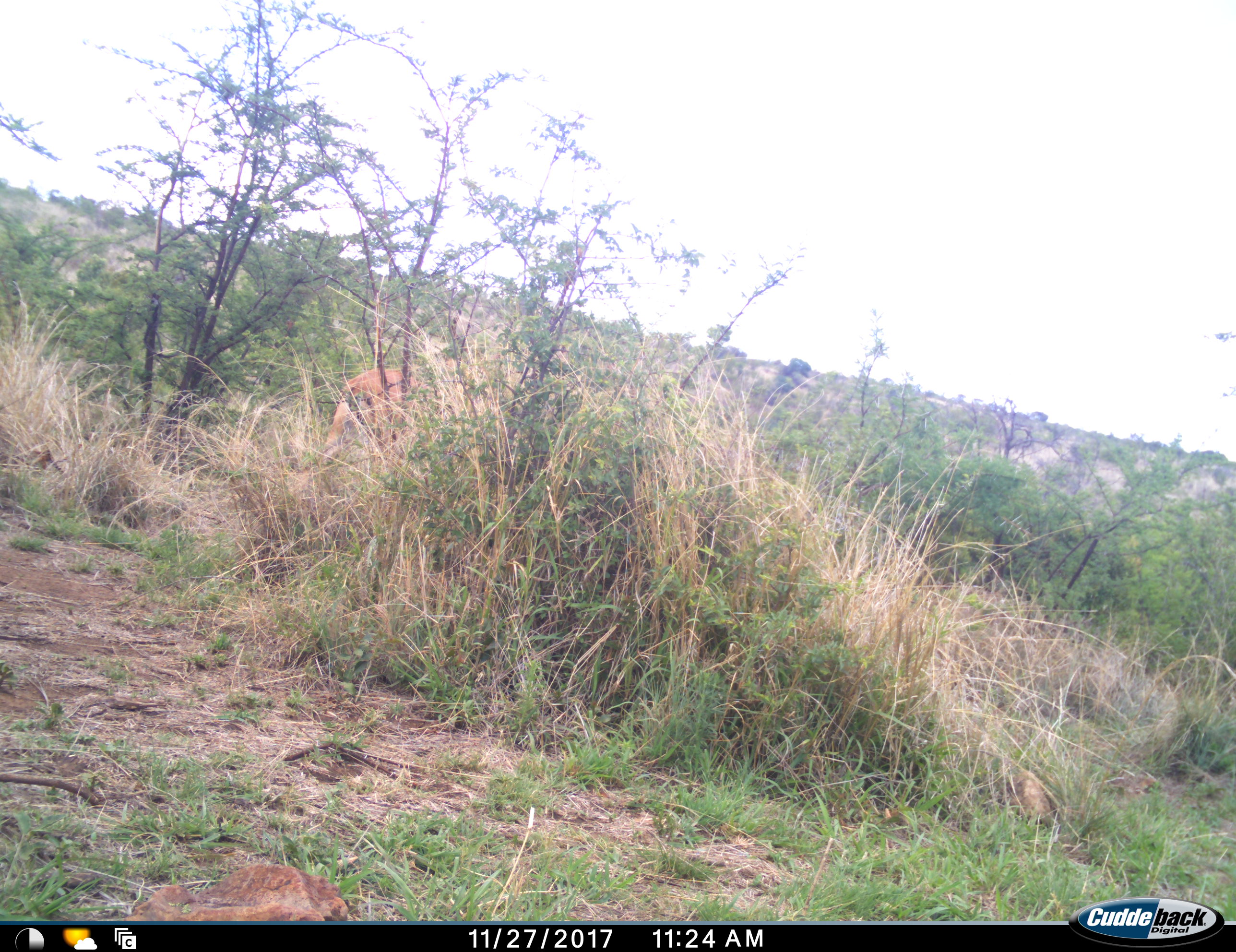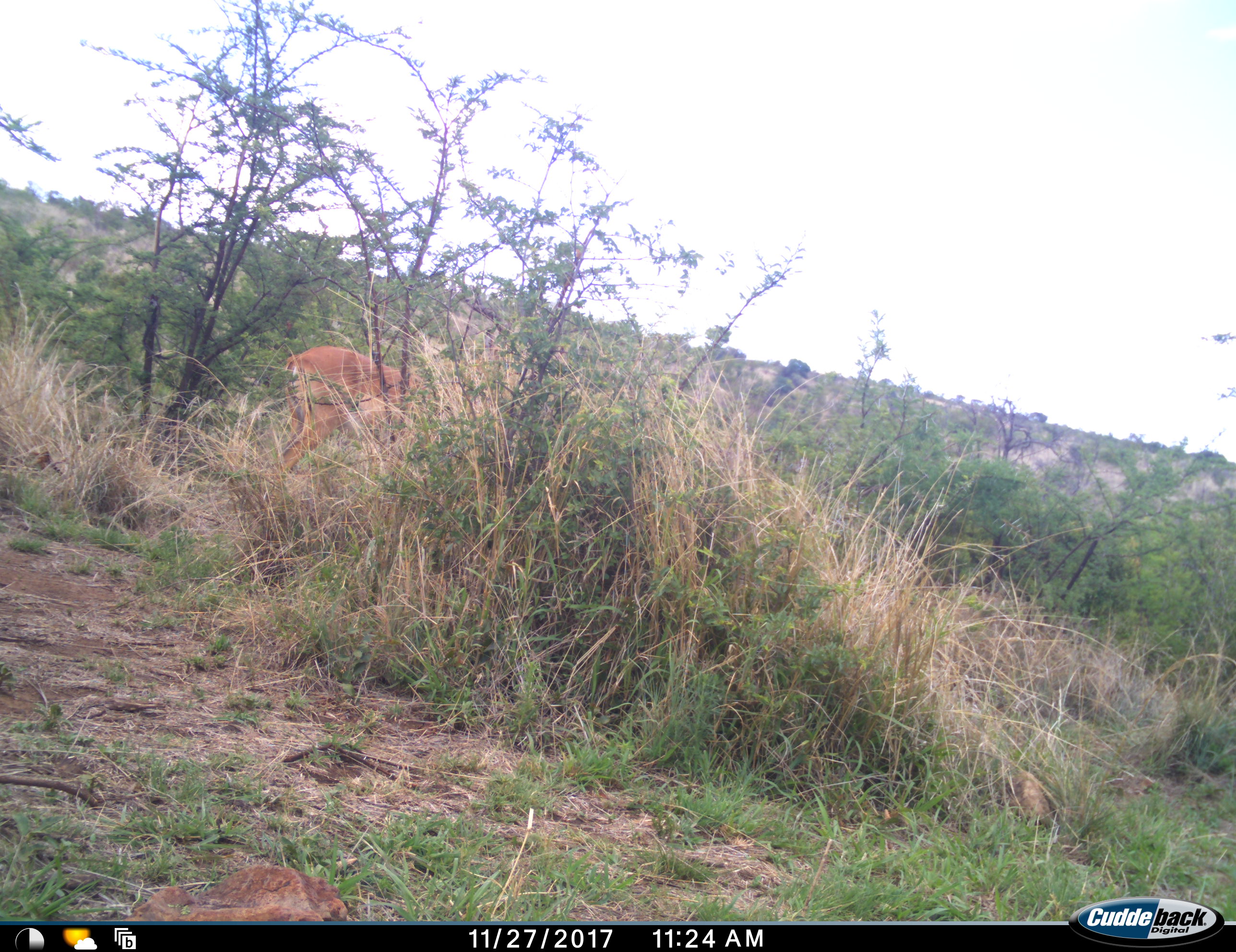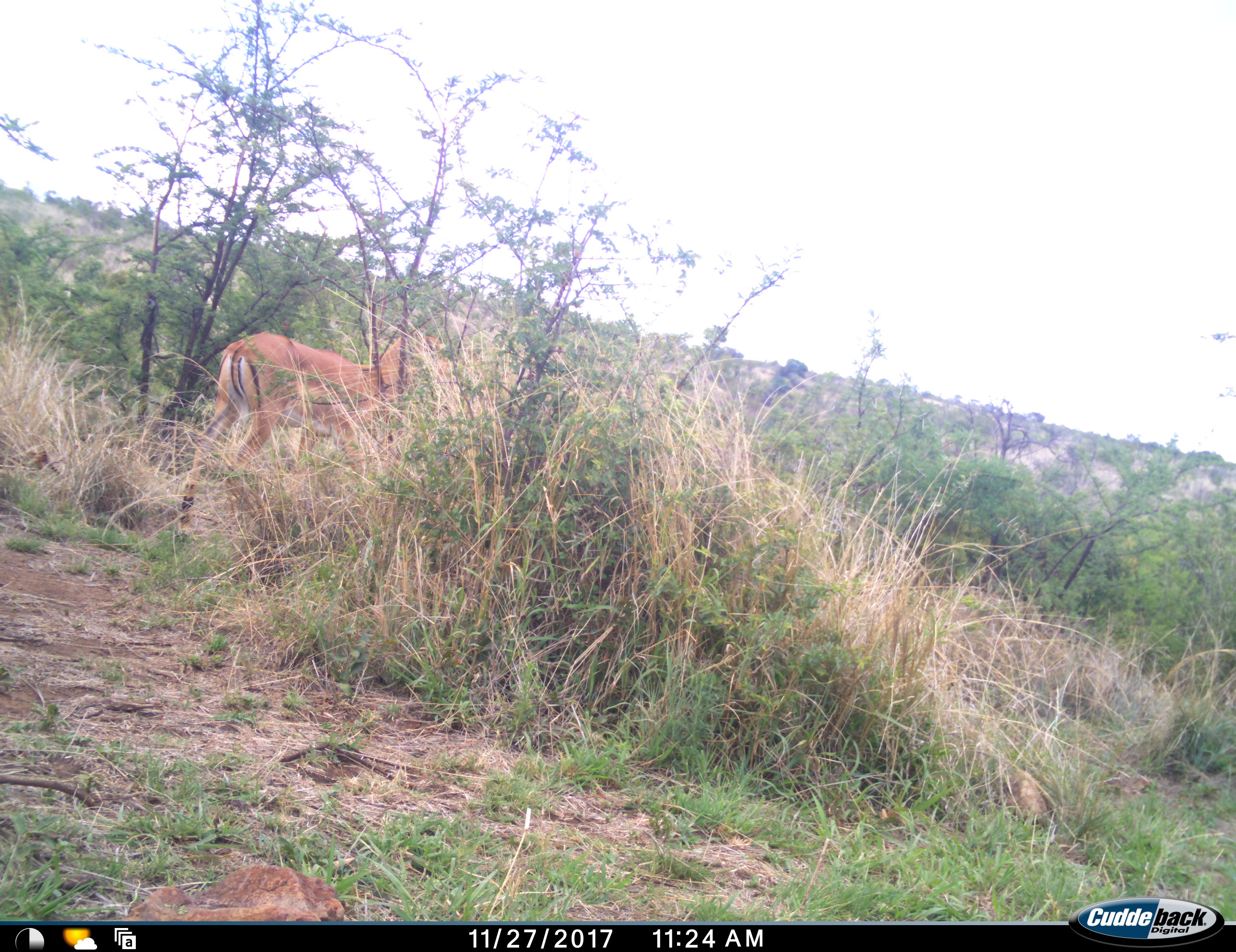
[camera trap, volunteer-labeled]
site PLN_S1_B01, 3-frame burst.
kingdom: Animalia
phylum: Chordata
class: Mammalia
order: Artiodactyla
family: Bovidae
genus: Aepyceros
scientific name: Aepyceros melampus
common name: impala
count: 1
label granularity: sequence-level